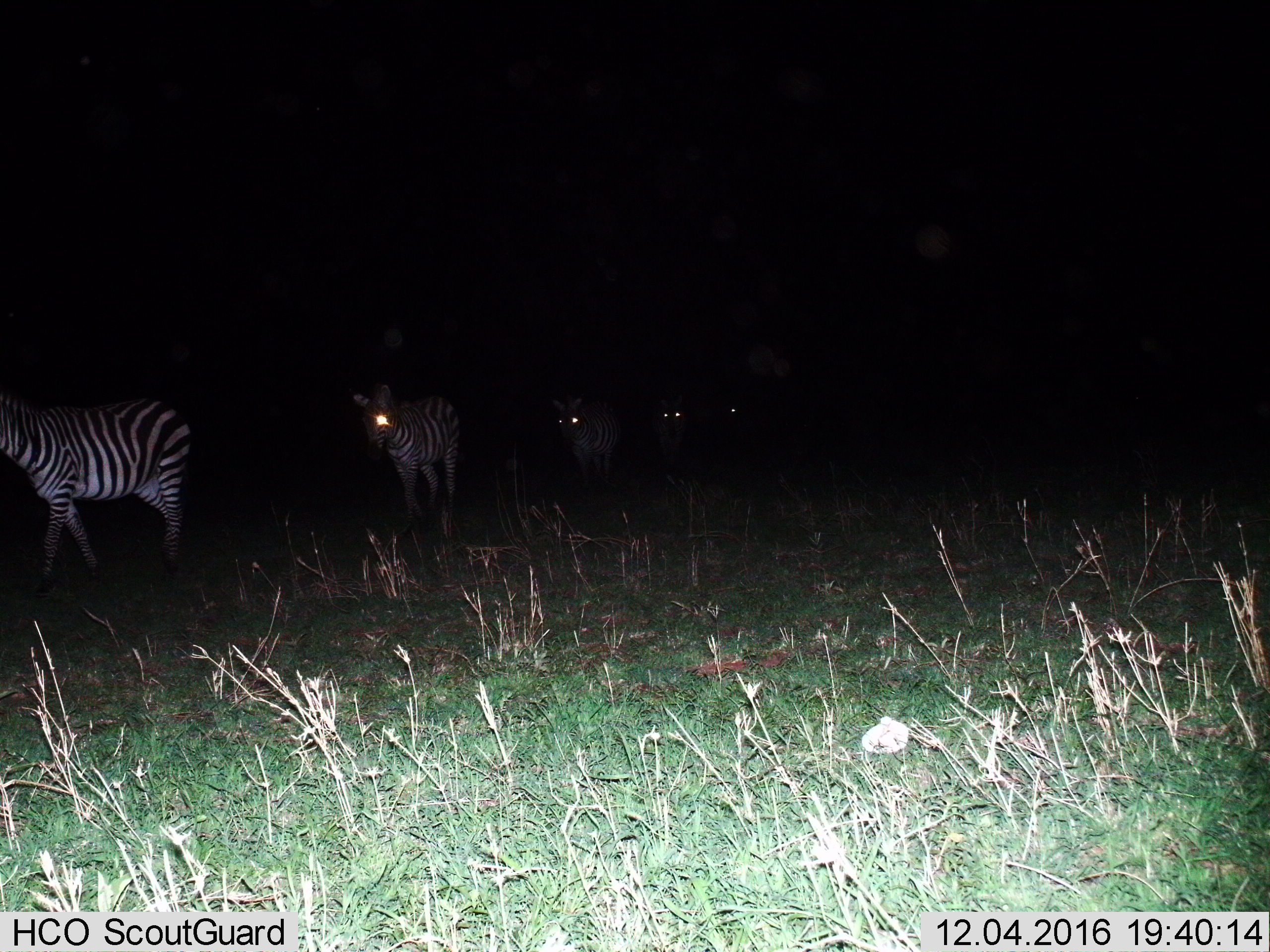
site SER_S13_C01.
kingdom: Animalia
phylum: Chordata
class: Mammalia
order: Perissodactyla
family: Equidae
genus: Equus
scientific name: Equus quagga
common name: plains zebra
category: zebraplains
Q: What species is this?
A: Zebraplains (plains zebra) (Equus quagga).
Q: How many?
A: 5.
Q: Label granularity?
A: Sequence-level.